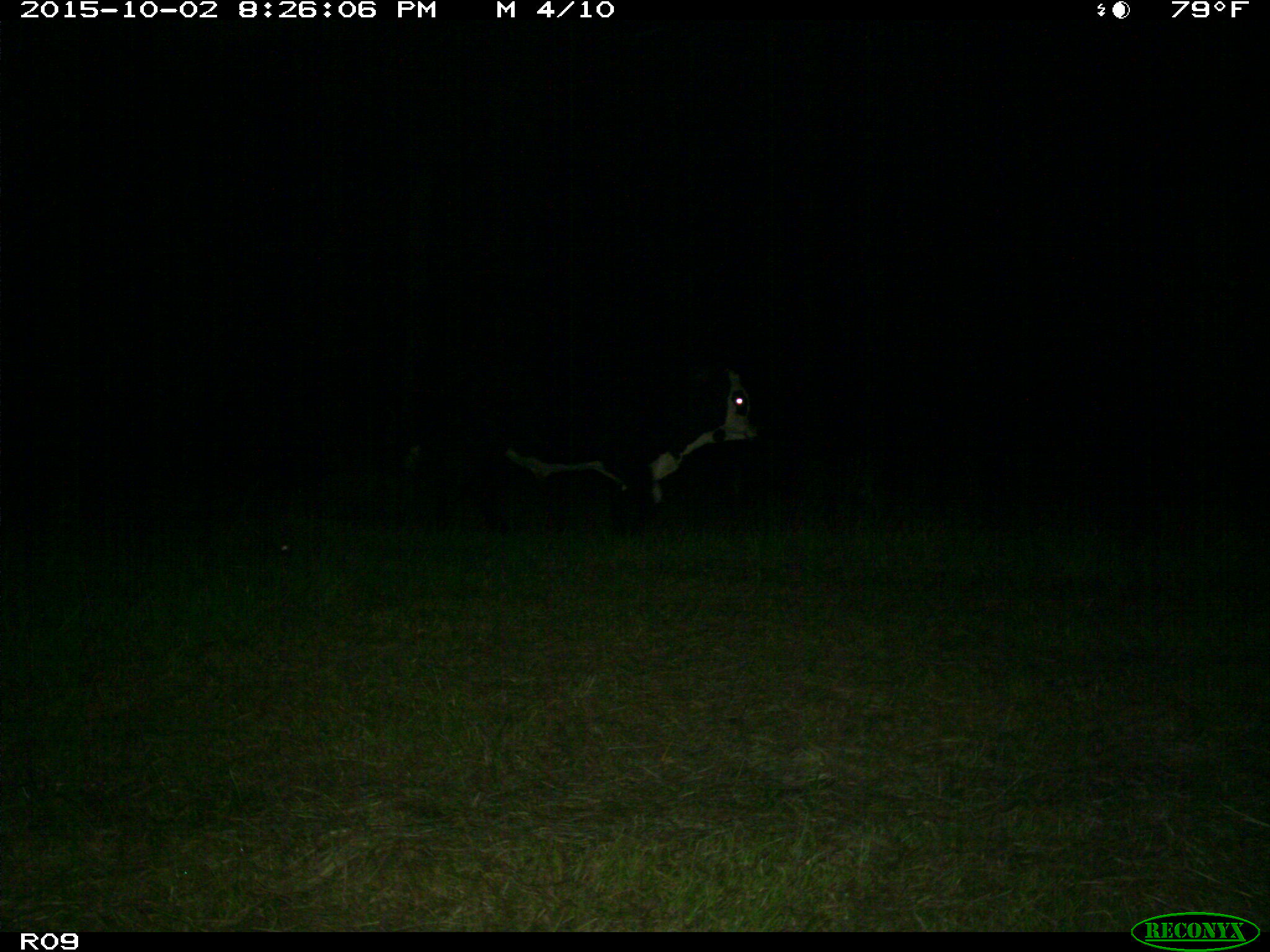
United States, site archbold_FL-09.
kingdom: Animalia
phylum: Chordata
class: Mammalia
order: Artiodactyla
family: Bovidae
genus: Bos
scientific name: Bos taurus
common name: domestic cow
Bos taurus (domestic cow).